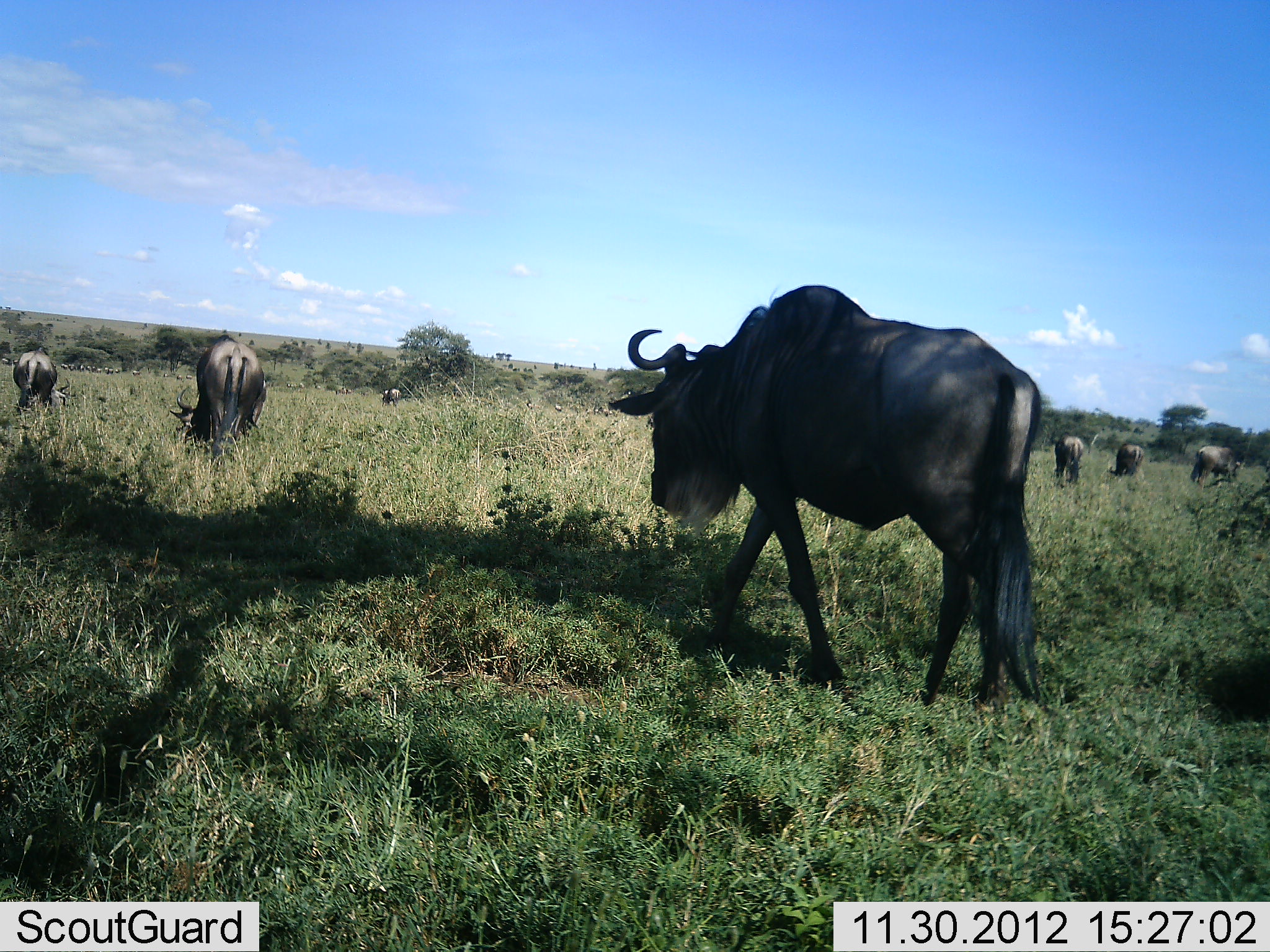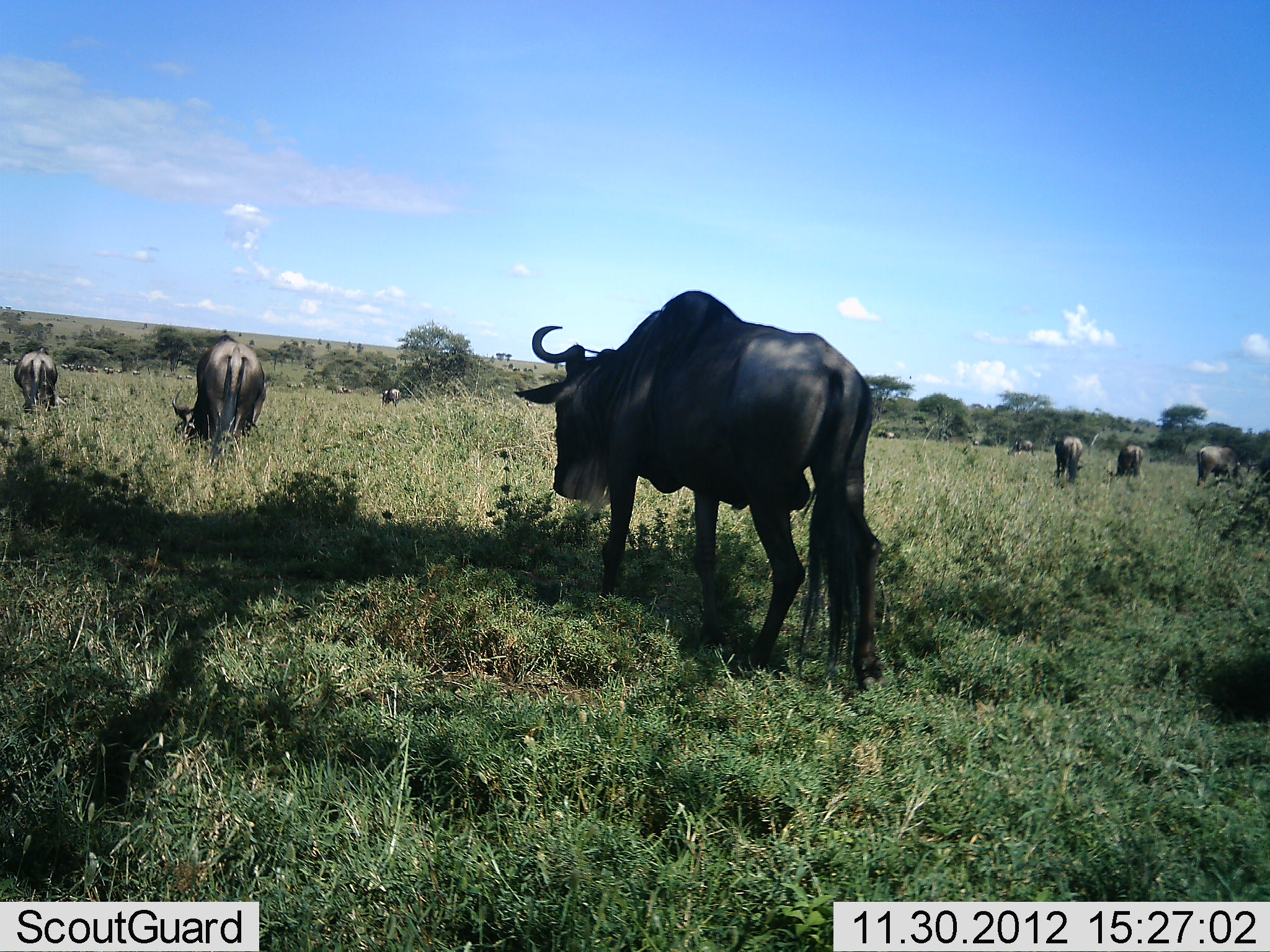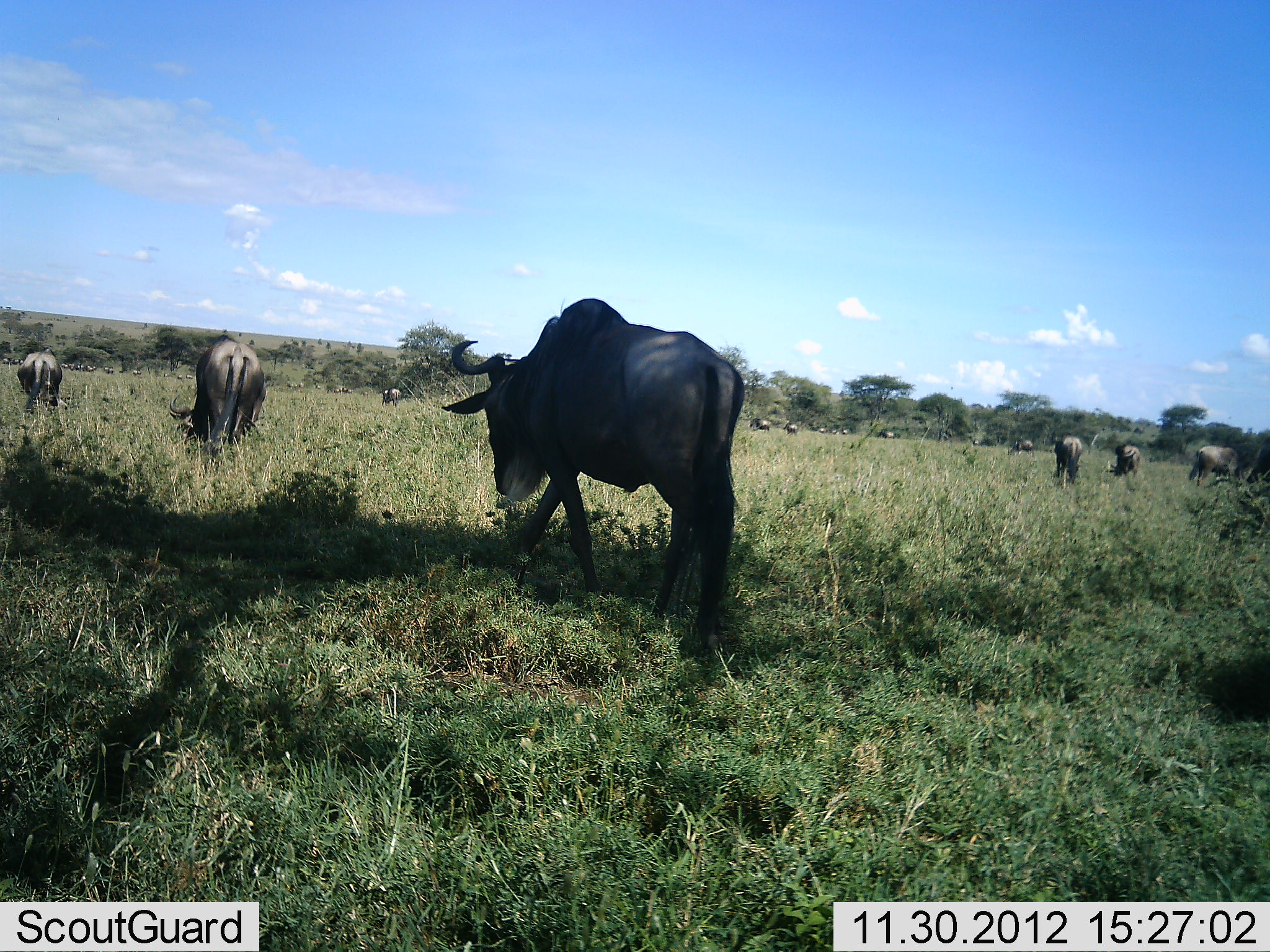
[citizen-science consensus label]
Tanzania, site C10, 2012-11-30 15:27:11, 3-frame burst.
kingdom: Animalia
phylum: Chordata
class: Mammalia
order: Artiodactyla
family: Bovidae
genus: Connochaetes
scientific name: Connochaetes taurinus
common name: blue wildebeest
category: wildebeest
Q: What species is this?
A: Wildebeest (blue wildebeest) (Connochaetes taurinus).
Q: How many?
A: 11-50.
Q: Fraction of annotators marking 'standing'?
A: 40%.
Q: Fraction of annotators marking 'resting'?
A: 0%.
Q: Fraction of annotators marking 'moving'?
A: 70%.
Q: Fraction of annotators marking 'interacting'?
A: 0%.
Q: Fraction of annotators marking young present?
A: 0%.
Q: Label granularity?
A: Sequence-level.